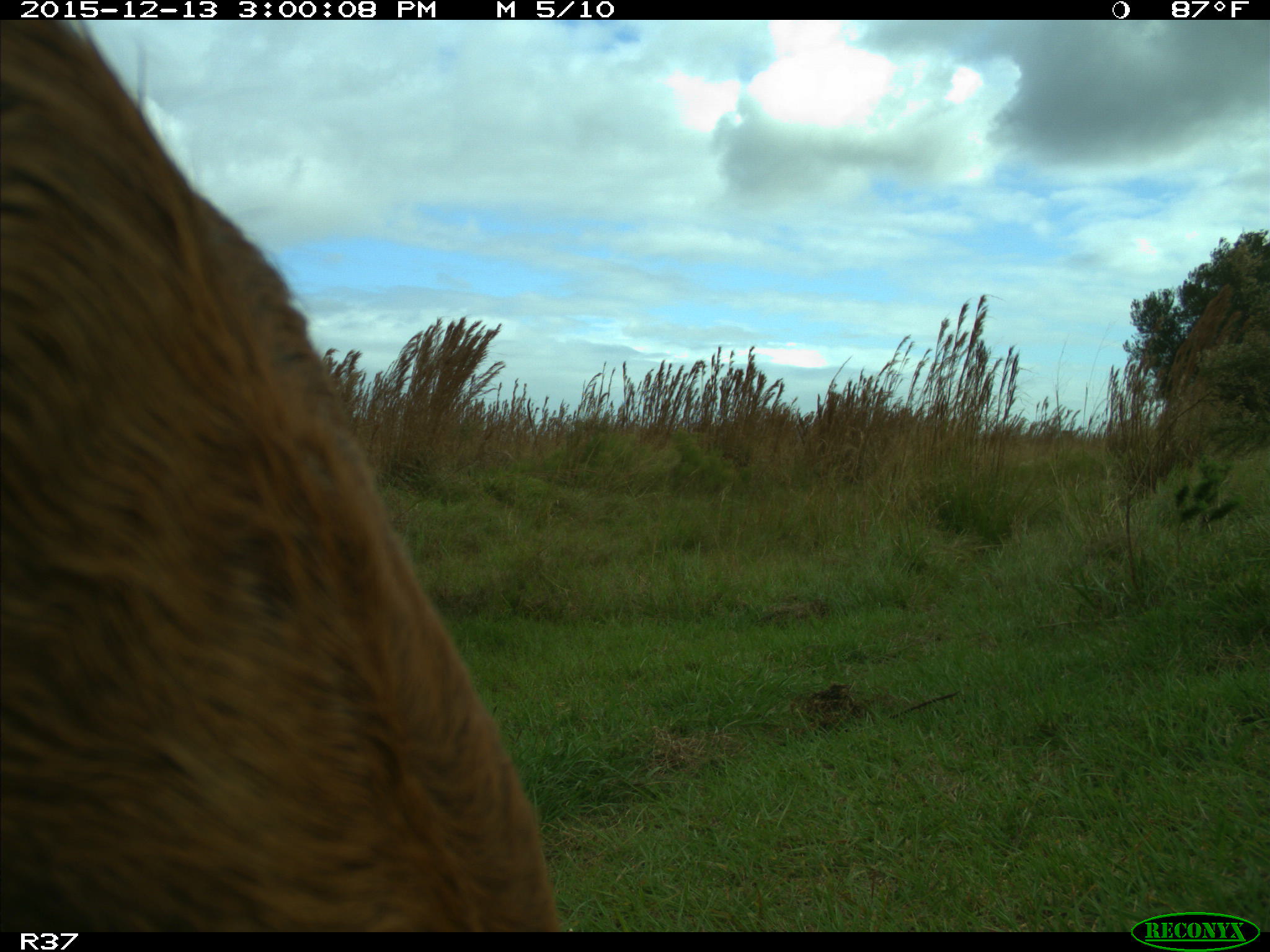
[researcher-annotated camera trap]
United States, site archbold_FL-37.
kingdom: Animalia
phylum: Chordata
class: Mammalia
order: Artiodactyla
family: Bovidae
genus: Bos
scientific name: Bos taurus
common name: domestic cow